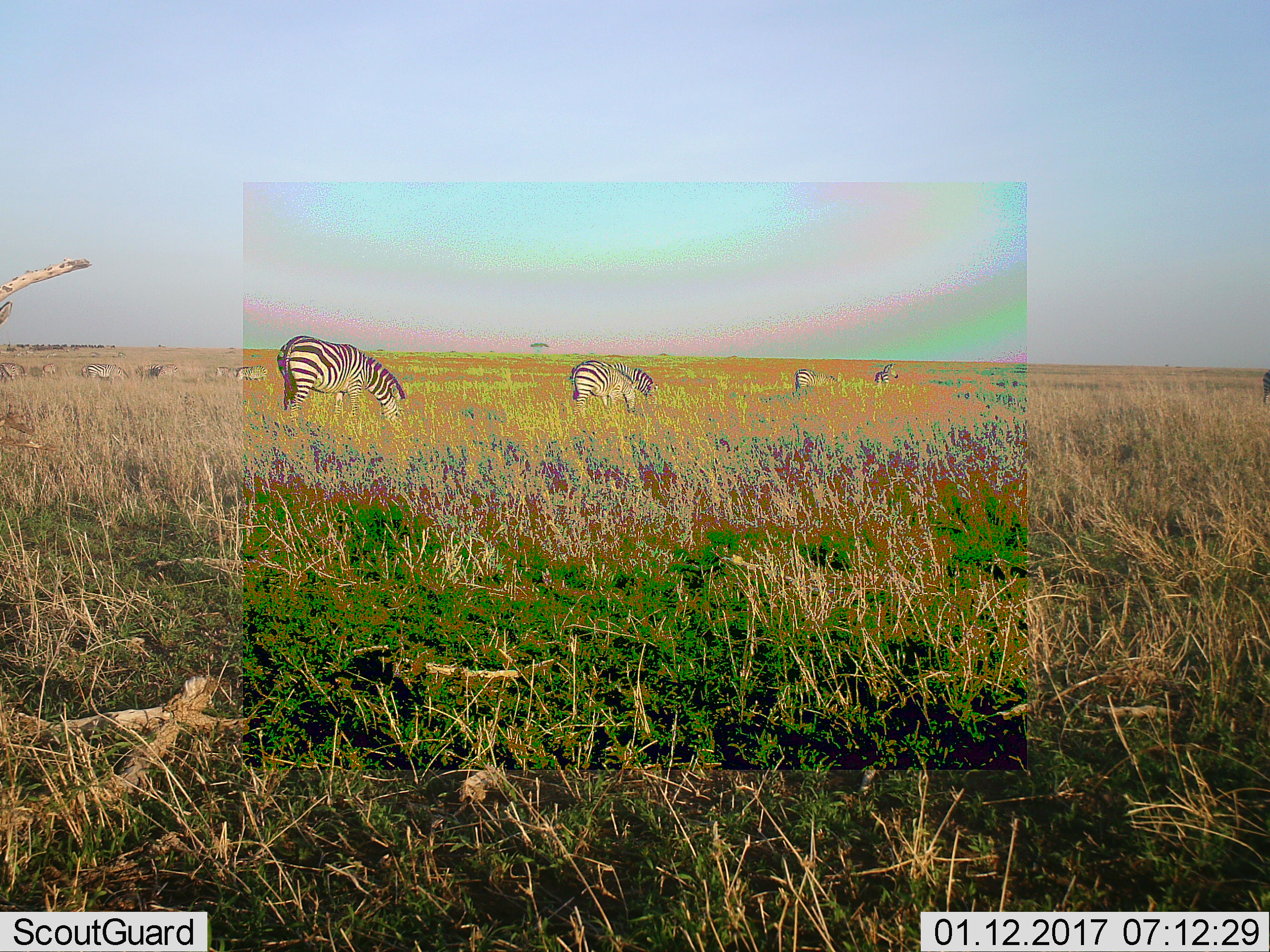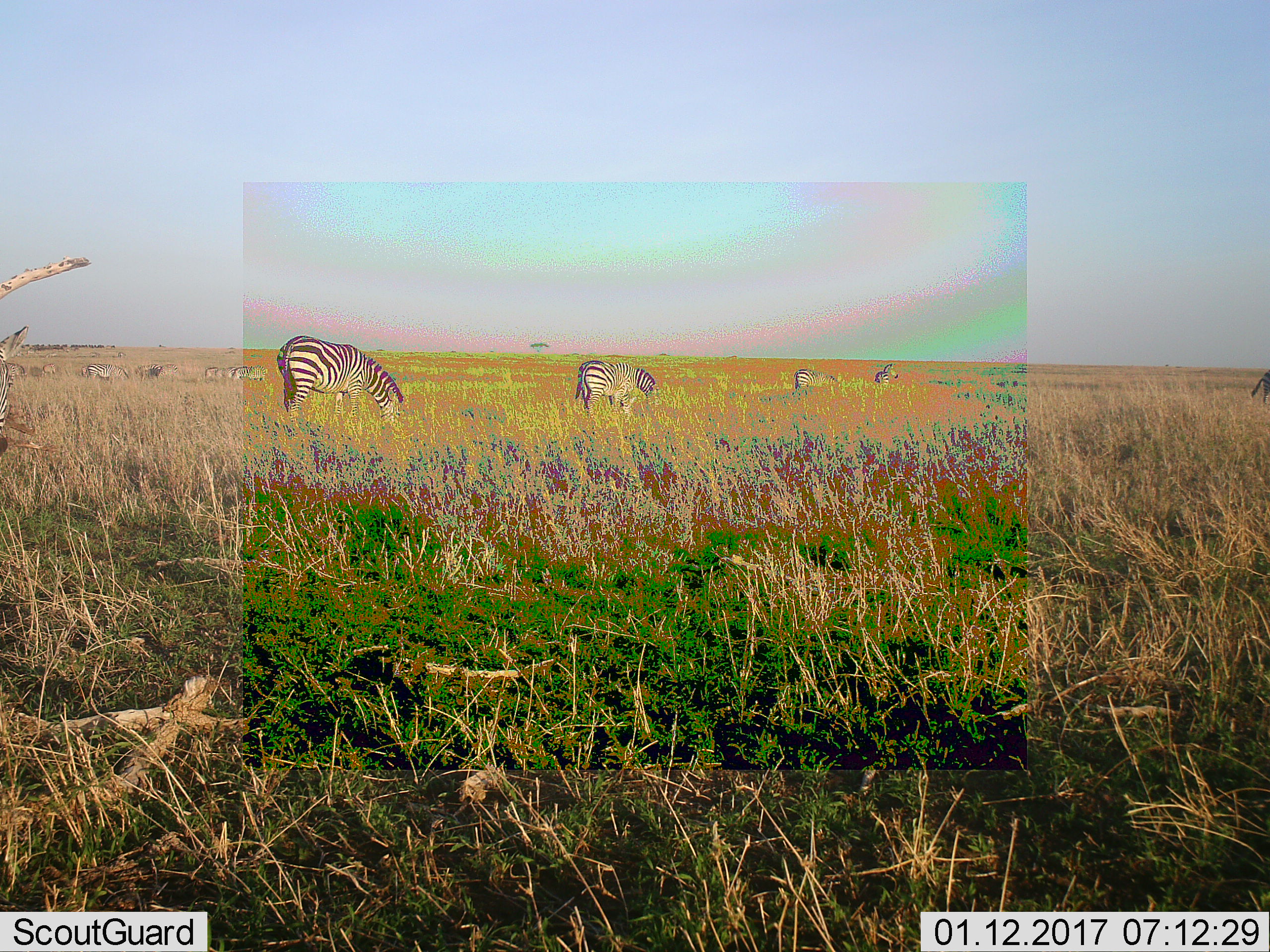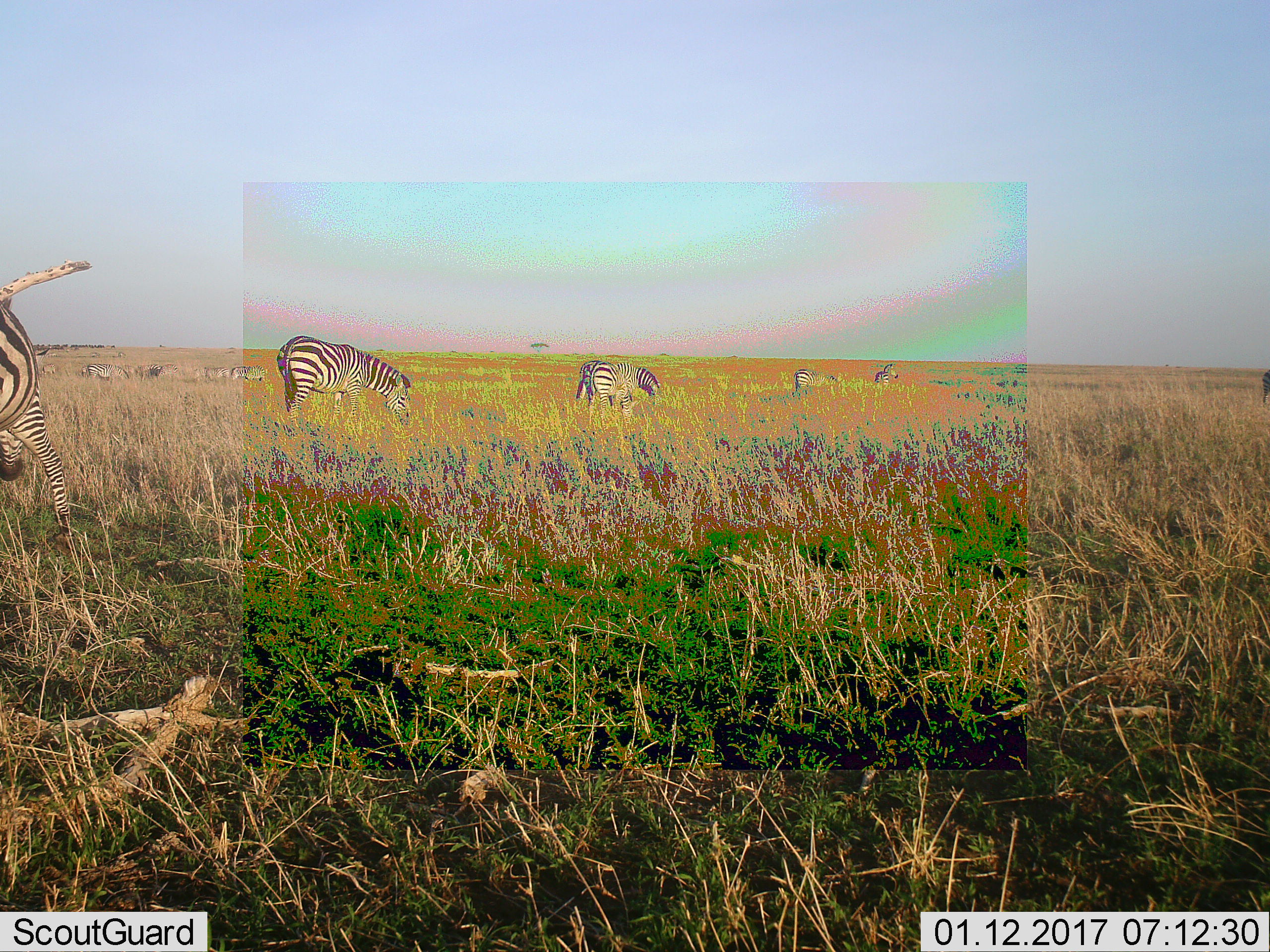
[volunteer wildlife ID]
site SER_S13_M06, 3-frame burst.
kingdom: Animalia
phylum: Chordata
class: Mammalia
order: Perissodactyla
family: Equidae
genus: Equus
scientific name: Equus quagga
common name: plains zebra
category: zebraplains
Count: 9.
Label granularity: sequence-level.